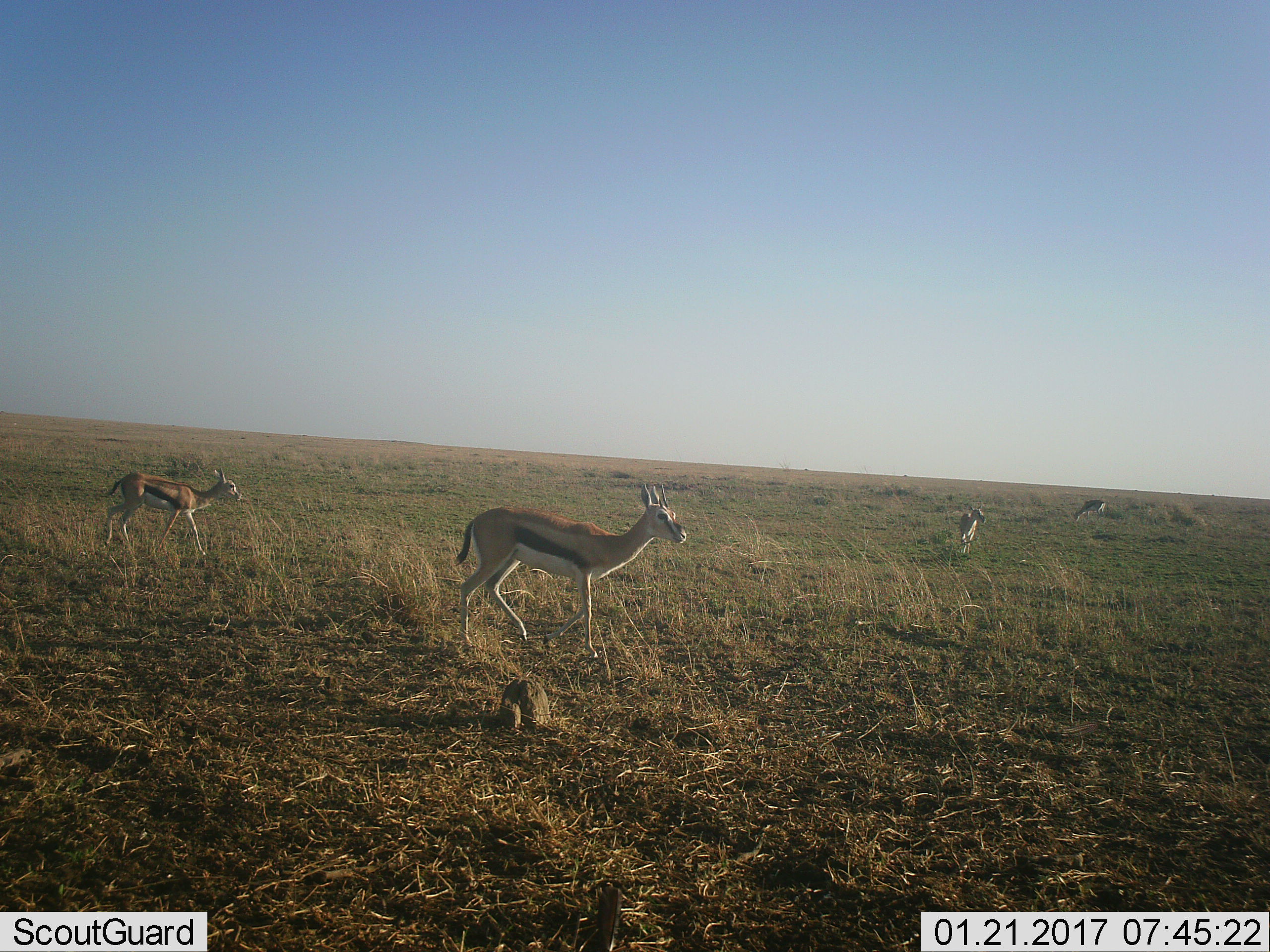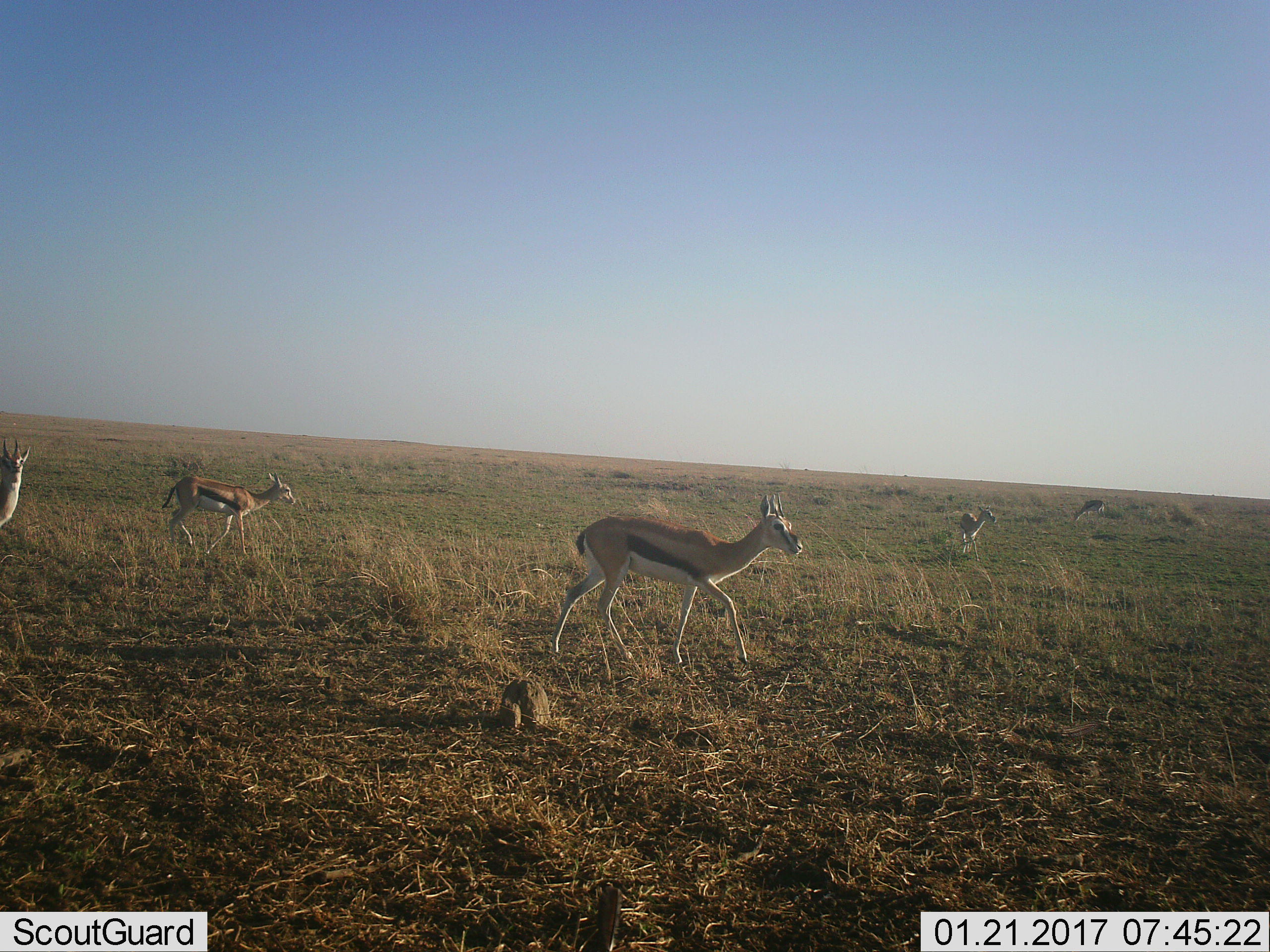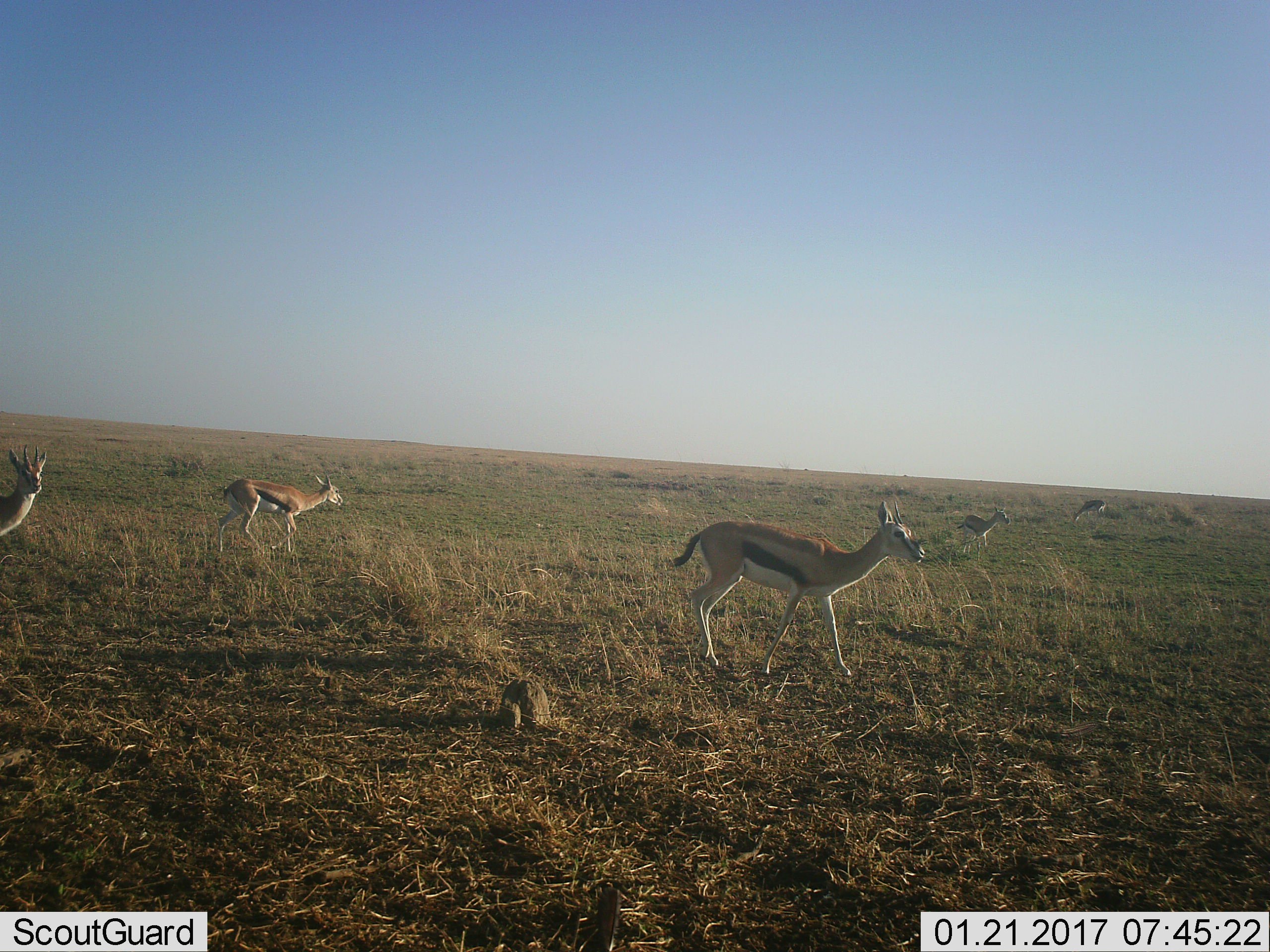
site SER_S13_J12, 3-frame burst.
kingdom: Animalia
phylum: Chordata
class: Mammalia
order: Artiodactyla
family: Bovidae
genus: Eudorcas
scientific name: Eudorcas thomsonii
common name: thomson's gazelle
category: gazellethomsons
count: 4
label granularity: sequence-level